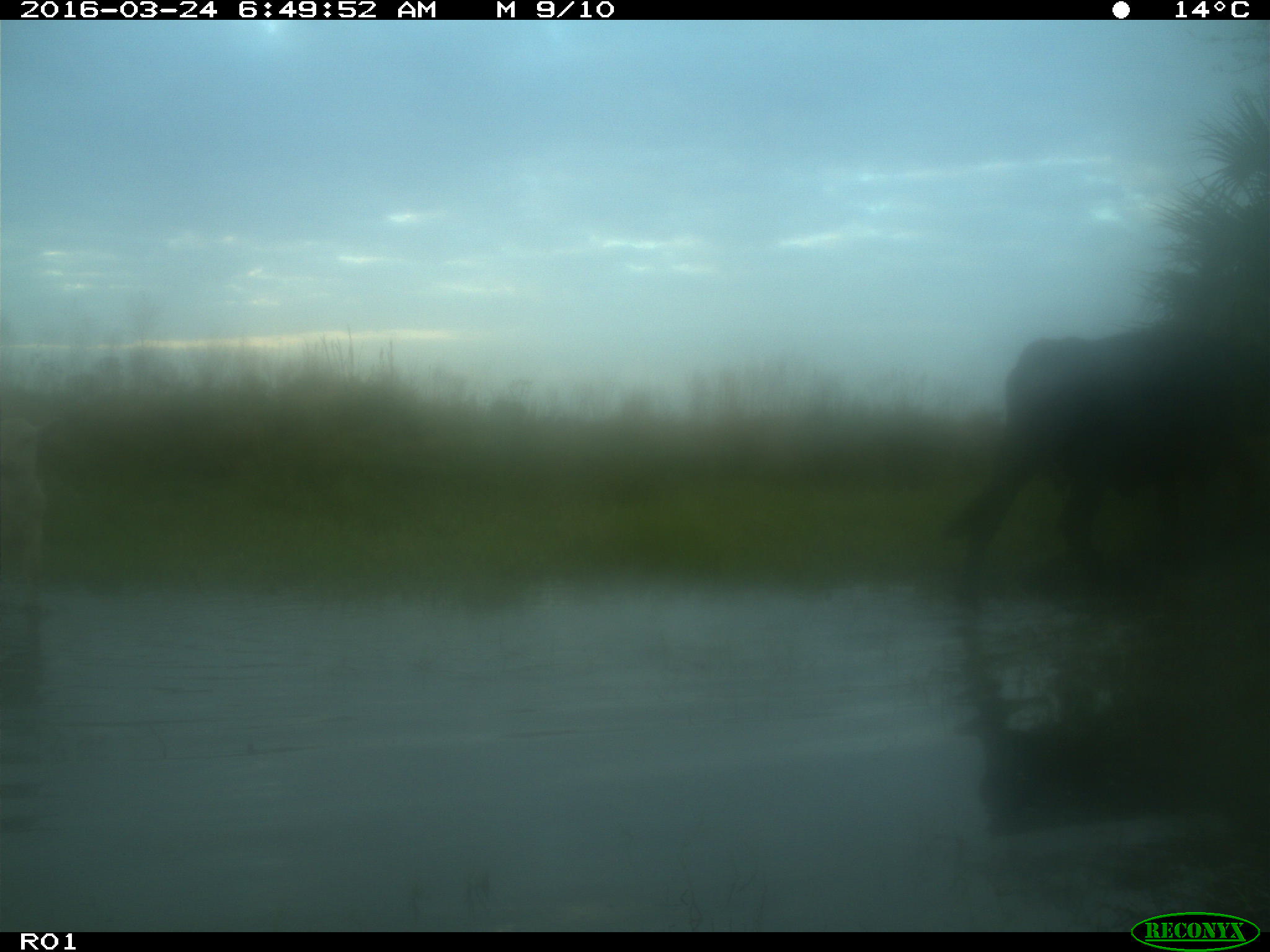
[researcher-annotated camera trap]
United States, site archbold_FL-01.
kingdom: Animalia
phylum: Chordata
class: Mammalia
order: Artiodactyla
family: Bovidae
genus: Bos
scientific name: Bos taurus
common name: domestic cow